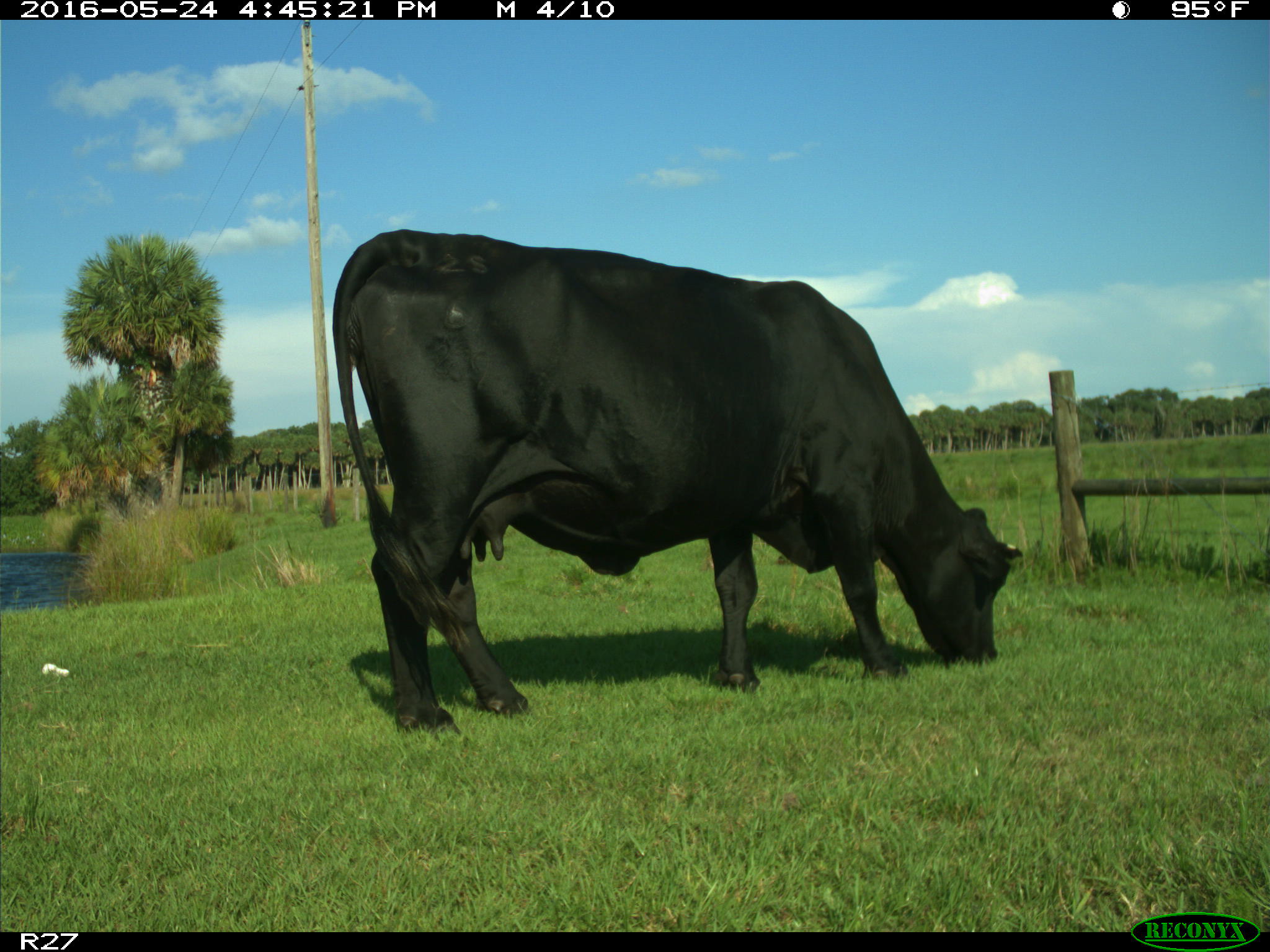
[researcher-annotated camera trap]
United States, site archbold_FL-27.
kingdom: Animalia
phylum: Chordata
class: Mammalia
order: Artiodactyla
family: Bovidae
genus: Bos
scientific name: Bos taurus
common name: domestic cow